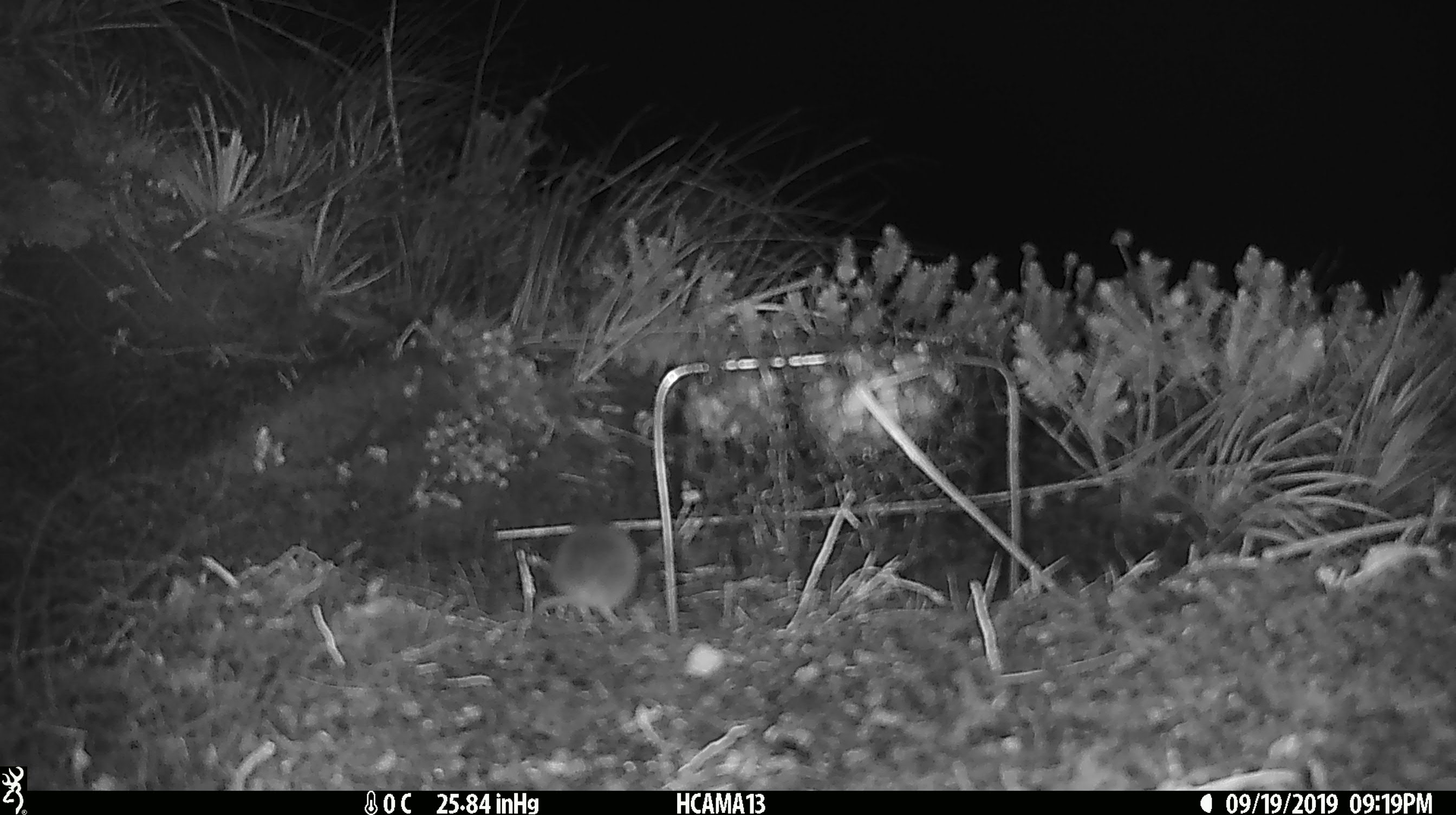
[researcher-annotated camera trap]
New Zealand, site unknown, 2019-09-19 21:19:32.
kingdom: Animalia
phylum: Chordata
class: Mammalia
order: Rodentia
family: Muridae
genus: Mus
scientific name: Mus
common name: mouse